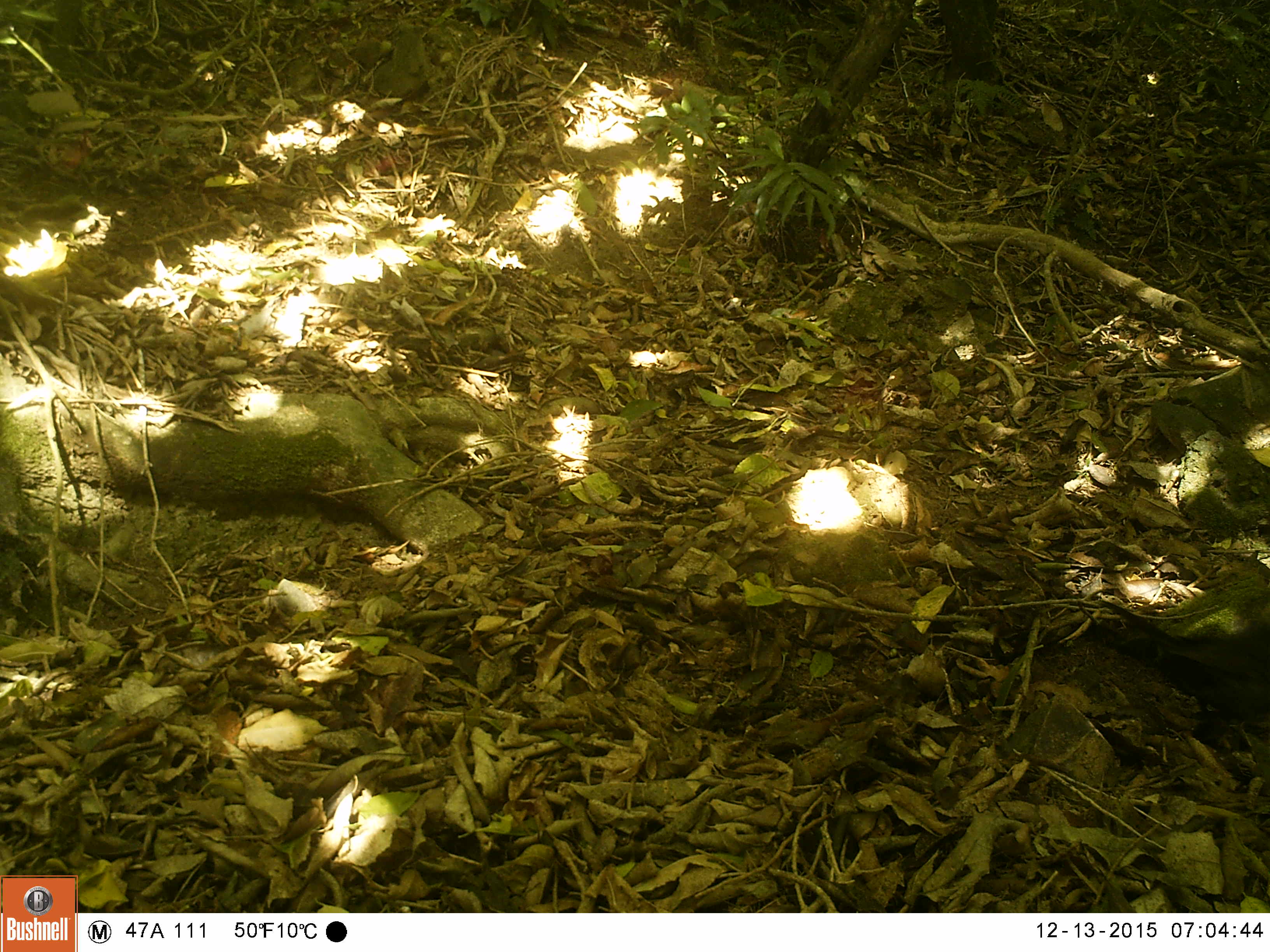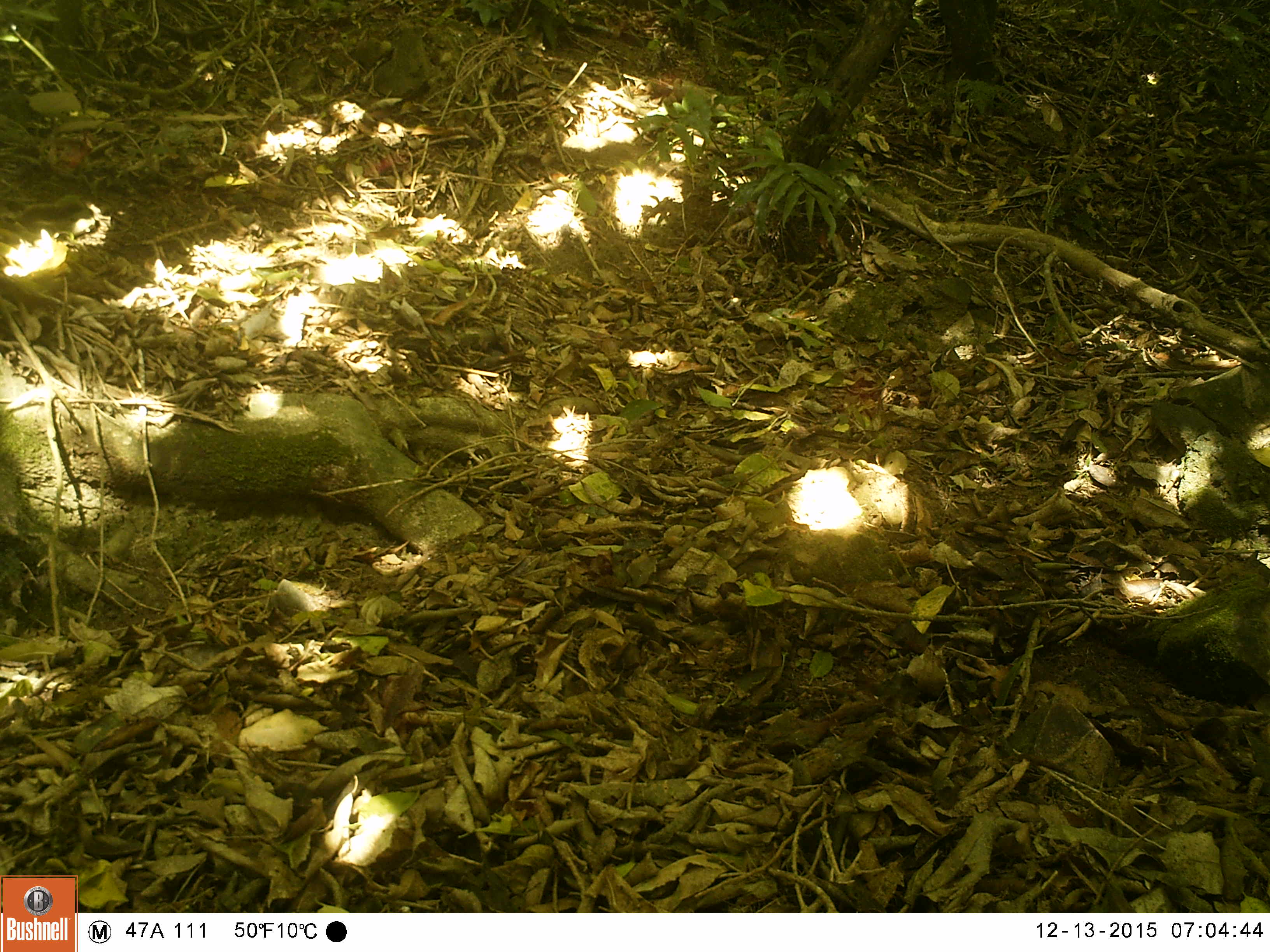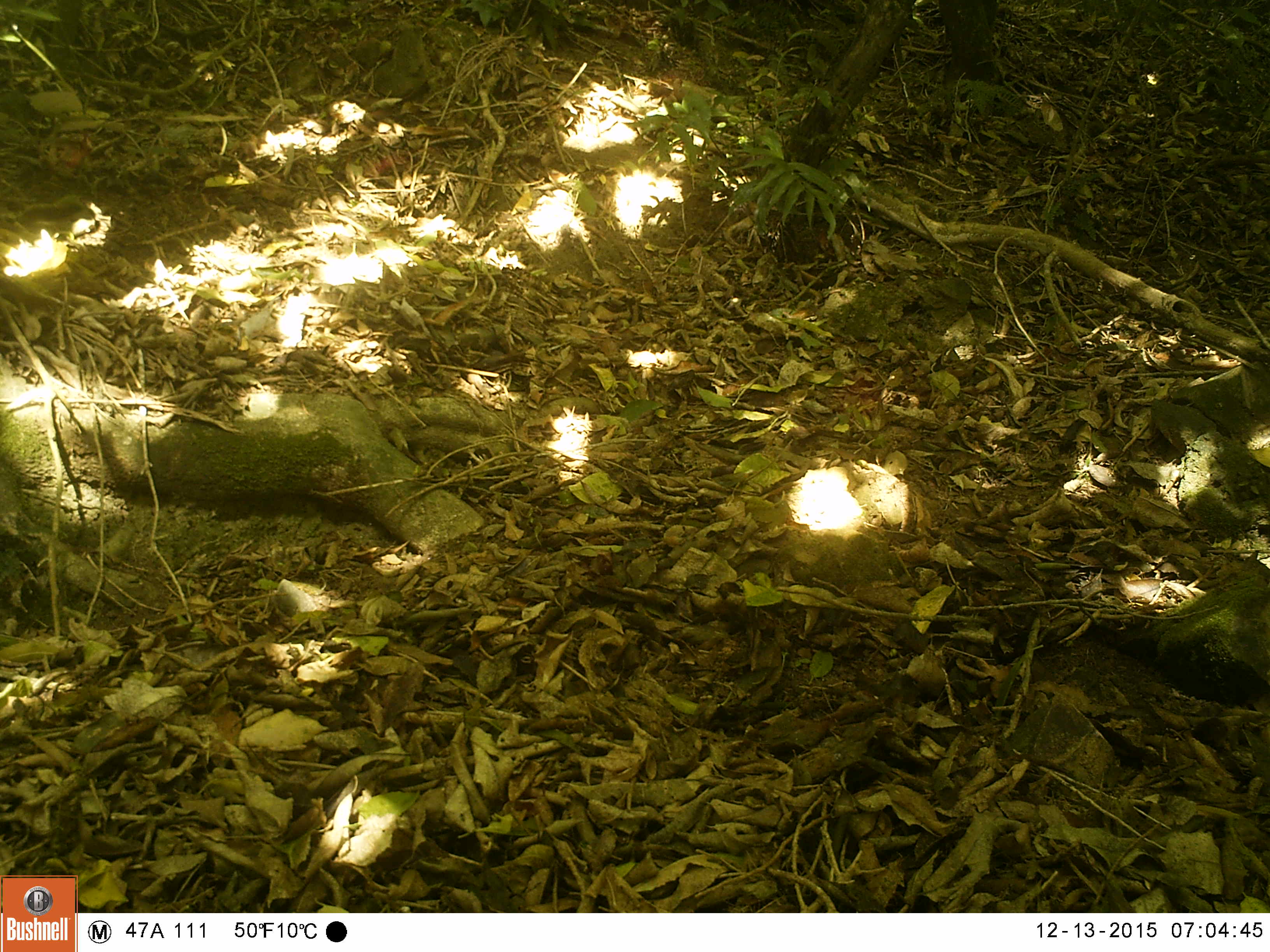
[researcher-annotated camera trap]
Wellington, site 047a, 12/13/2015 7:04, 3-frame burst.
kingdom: Animalia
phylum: Chordata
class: Aves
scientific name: Aves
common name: bird